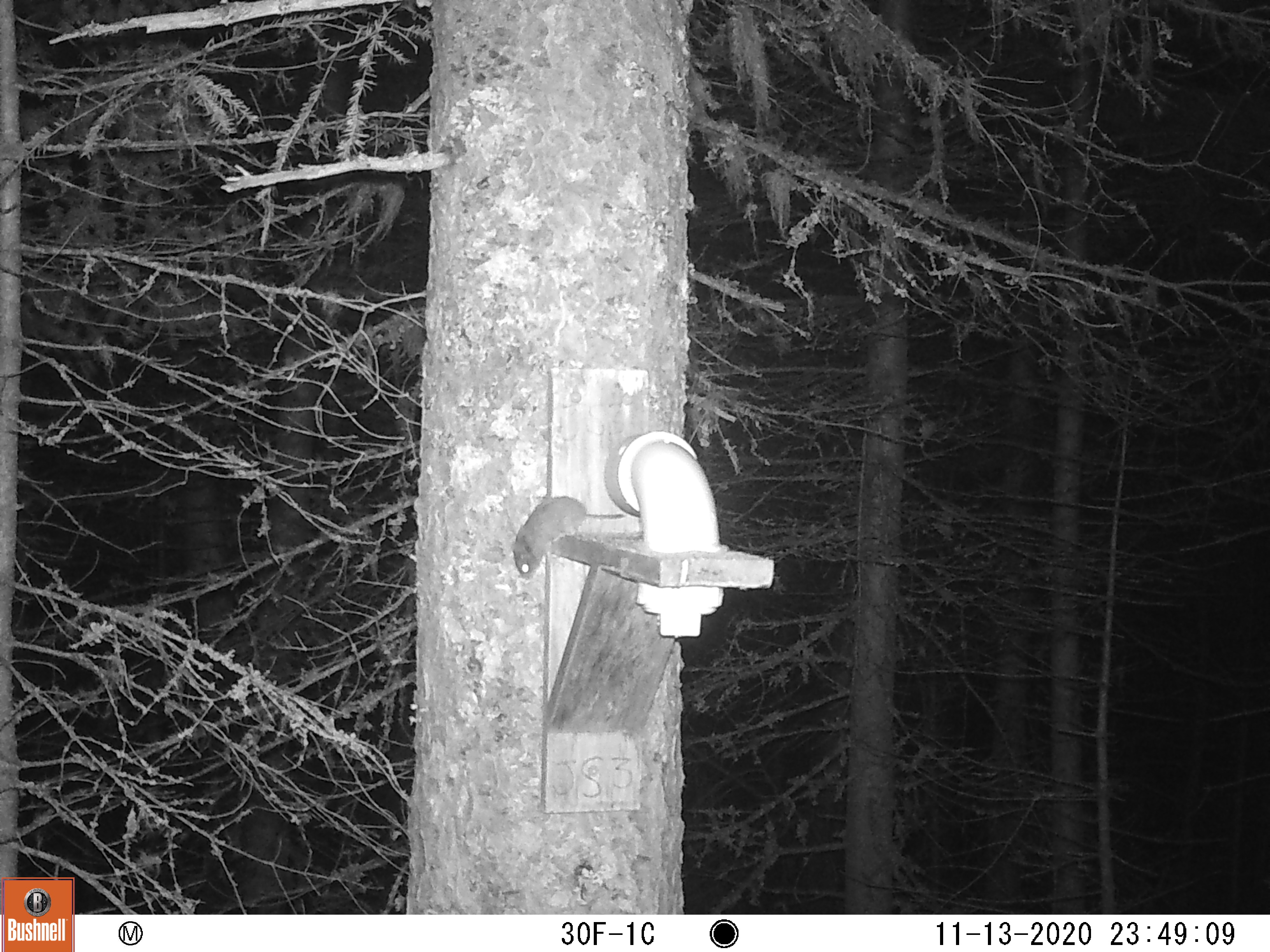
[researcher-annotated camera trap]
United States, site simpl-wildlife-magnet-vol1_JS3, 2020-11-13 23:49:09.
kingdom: Animalia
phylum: Chordata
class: Mammalia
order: Rodentia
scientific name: Rodentia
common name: mouse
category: mouse sp.